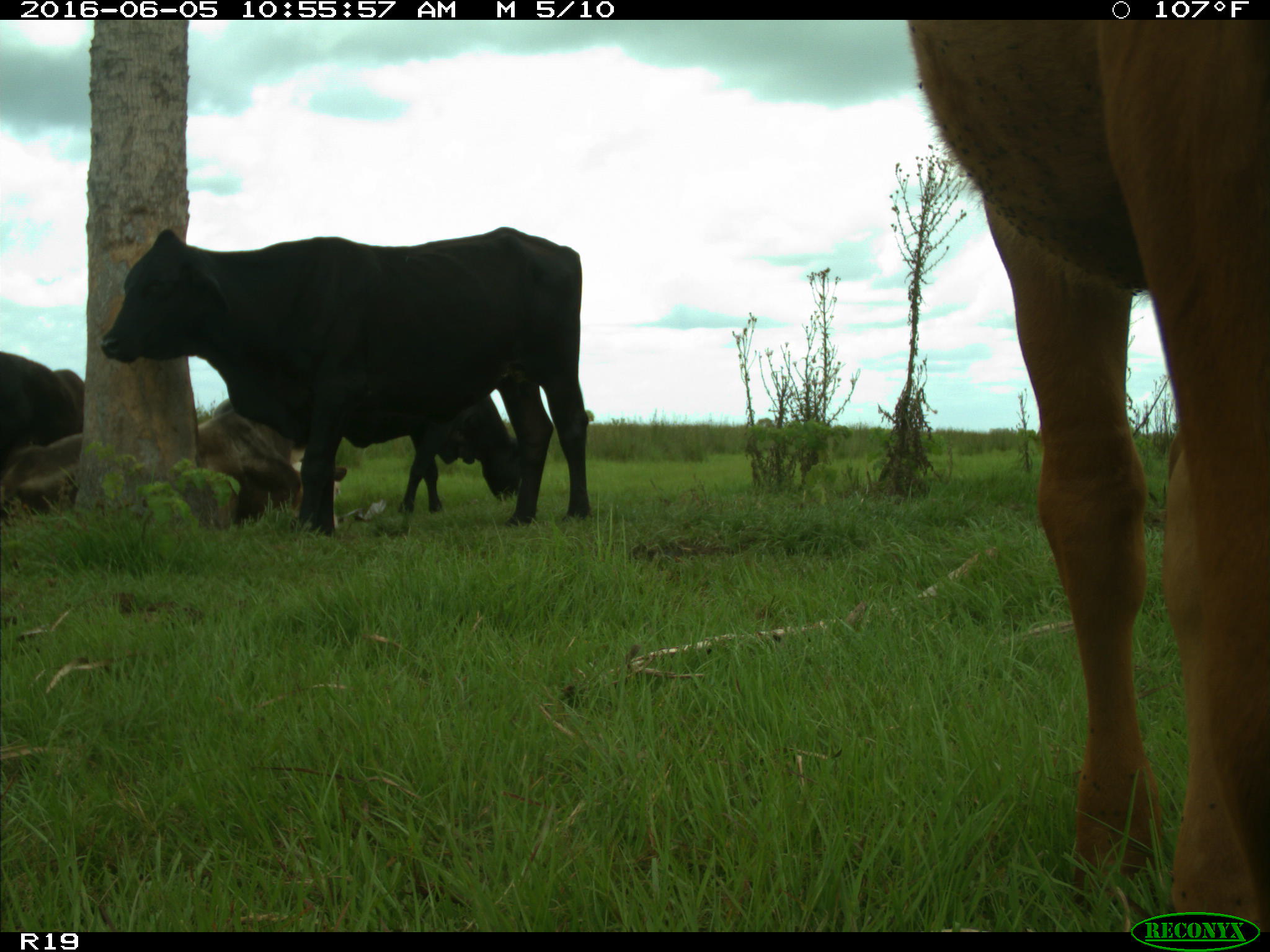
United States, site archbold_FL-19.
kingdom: Animalia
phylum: Chordata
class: Mammalia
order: Artiodactyla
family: Bovidae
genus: Bos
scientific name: Bos taurus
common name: domestic cow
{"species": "Bos taurus (domestic cow)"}